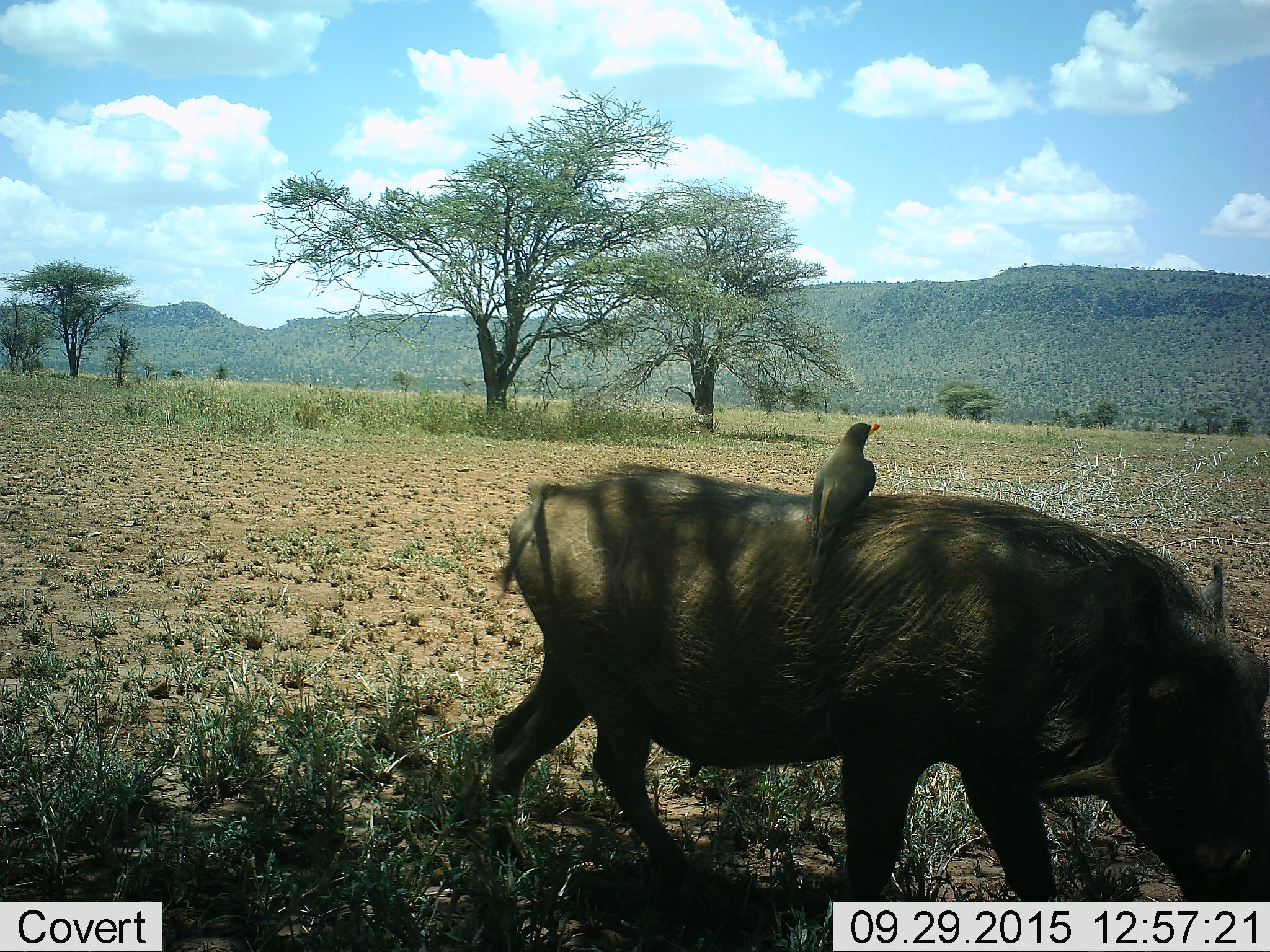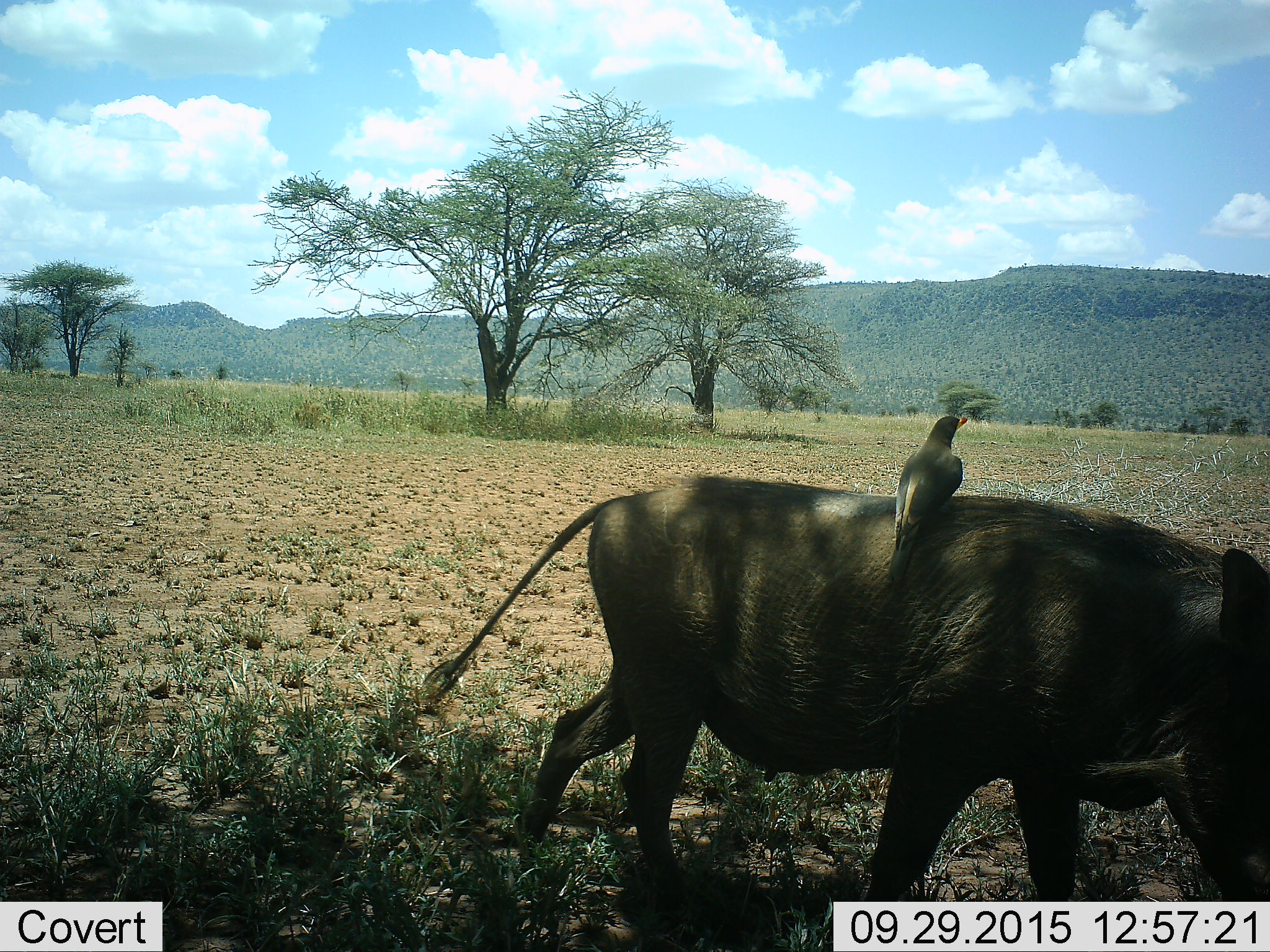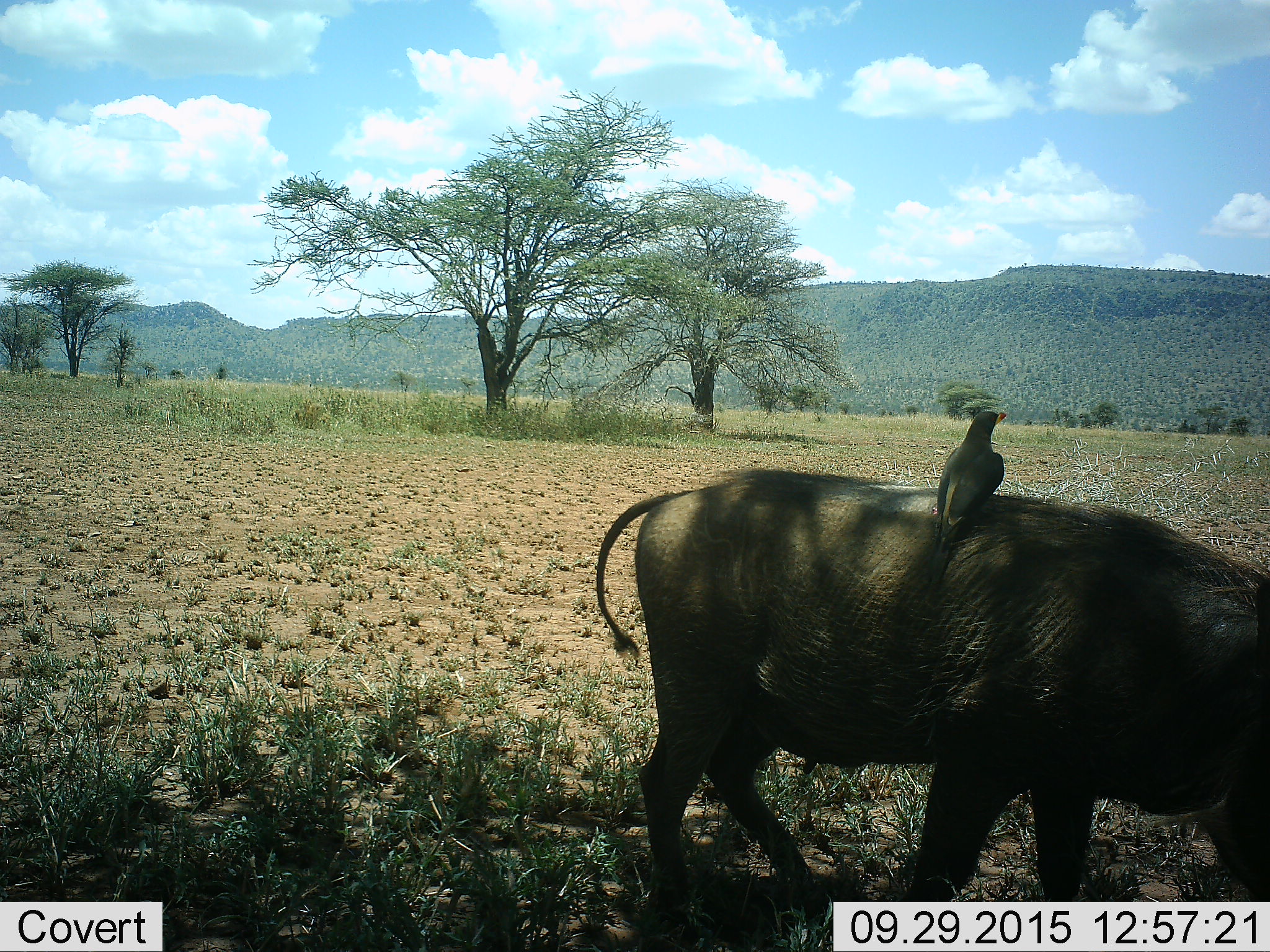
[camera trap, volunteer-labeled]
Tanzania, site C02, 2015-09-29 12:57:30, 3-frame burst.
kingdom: Animalia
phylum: Chordata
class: Aves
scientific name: Aves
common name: bird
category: otherbird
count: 1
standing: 47%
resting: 40%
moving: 0%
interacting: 33%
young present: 0%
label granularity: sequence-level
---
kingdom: Animalia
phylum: Chordata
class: Mammalia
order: Artiodactyla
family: Suidae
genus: Phacochoerus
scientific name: Phacochoerus africanus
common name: warthog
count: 1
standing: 20%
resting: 0%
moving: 80%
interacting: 0%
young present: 0%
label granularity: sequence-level